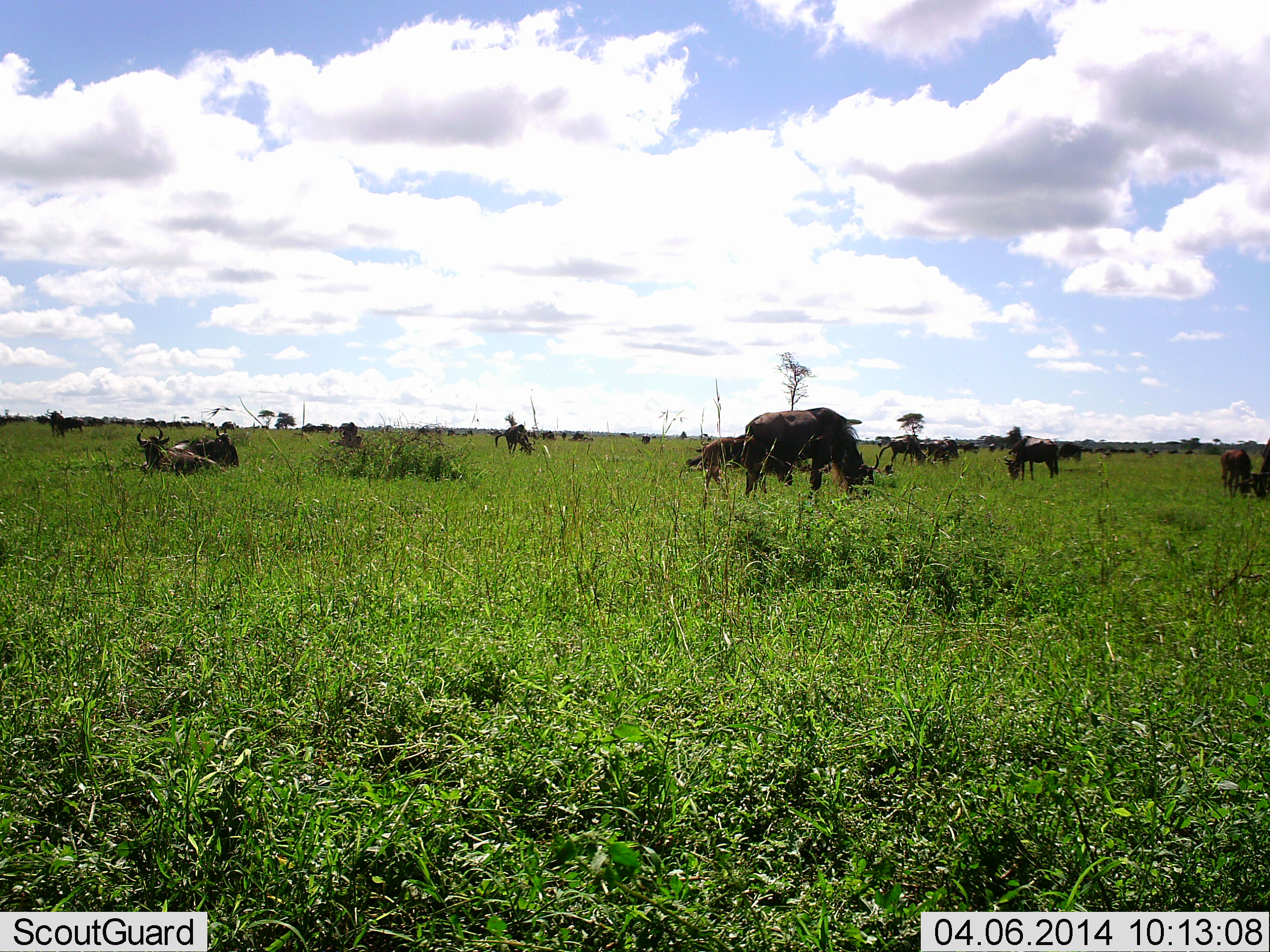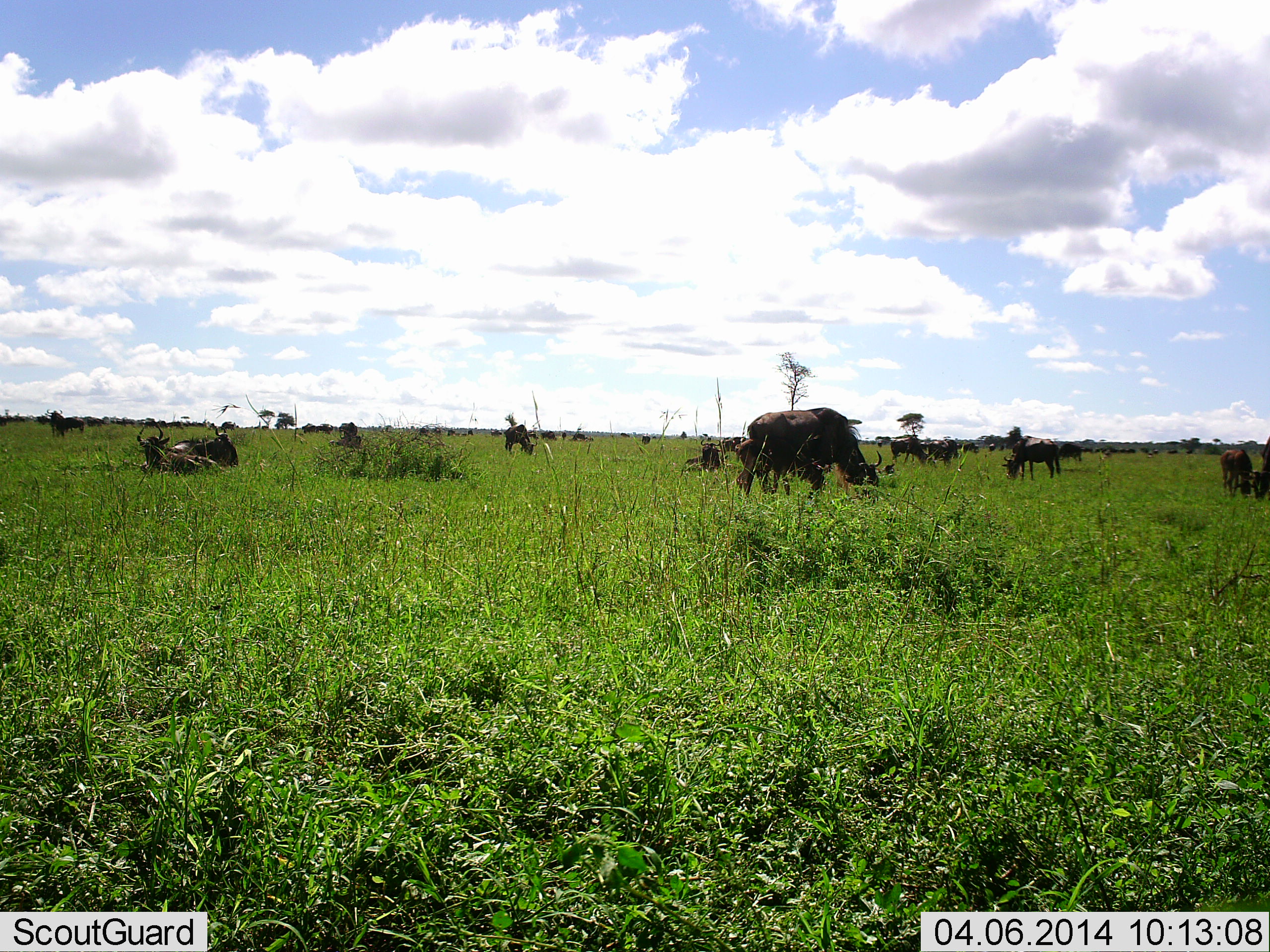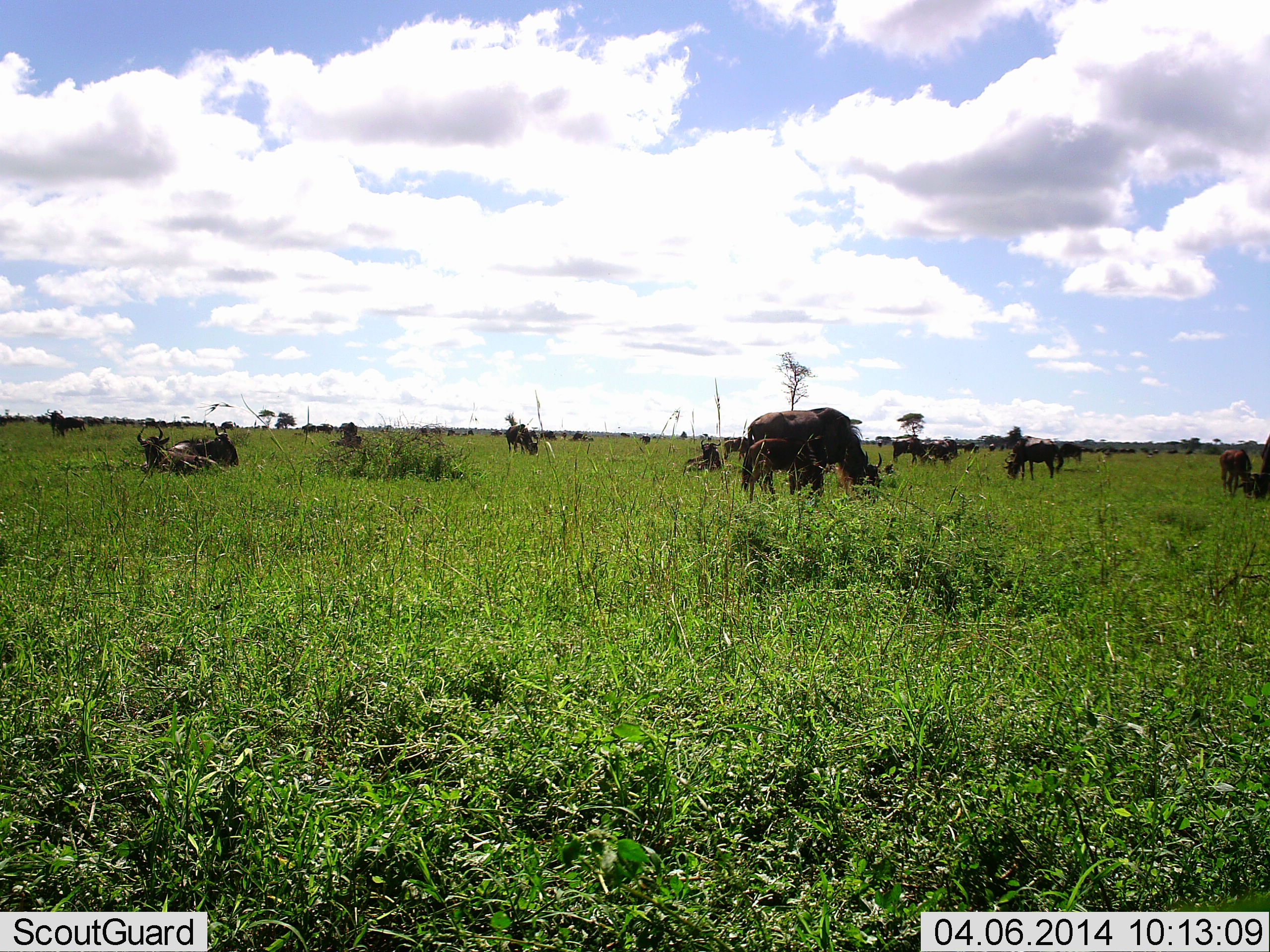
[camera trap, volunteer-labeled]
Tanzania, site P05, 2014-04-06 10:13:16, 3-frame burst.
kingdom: Animalia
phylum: Chordata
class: Mammalia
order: Artiodactyla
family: Bovidae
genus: Connochaetes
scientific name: Connochaetes taurinus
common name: blue wildebeest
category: wildebeest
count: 11-50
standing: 50%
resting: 77%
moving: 36%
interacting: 18%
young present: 36%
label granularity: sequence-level